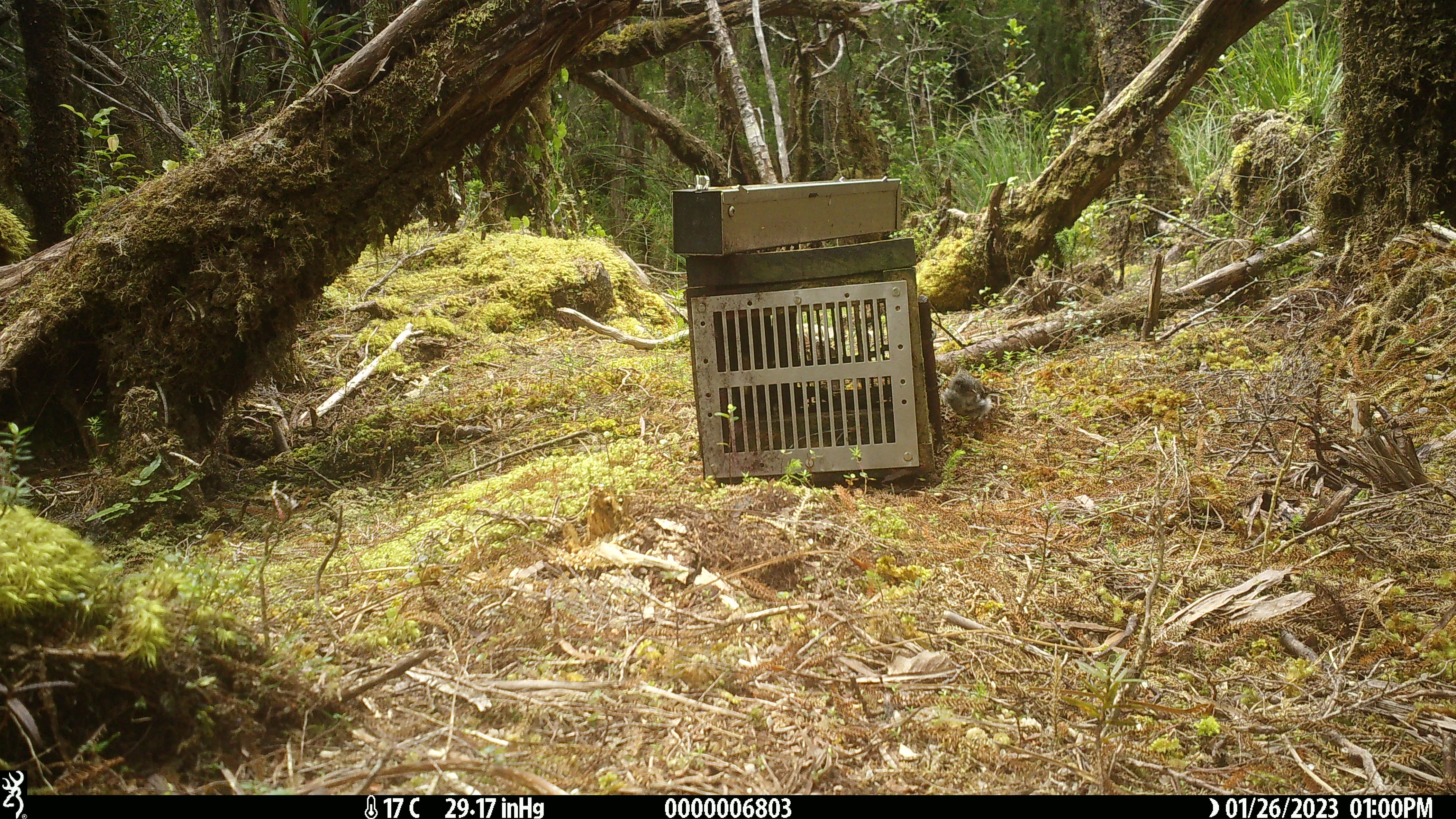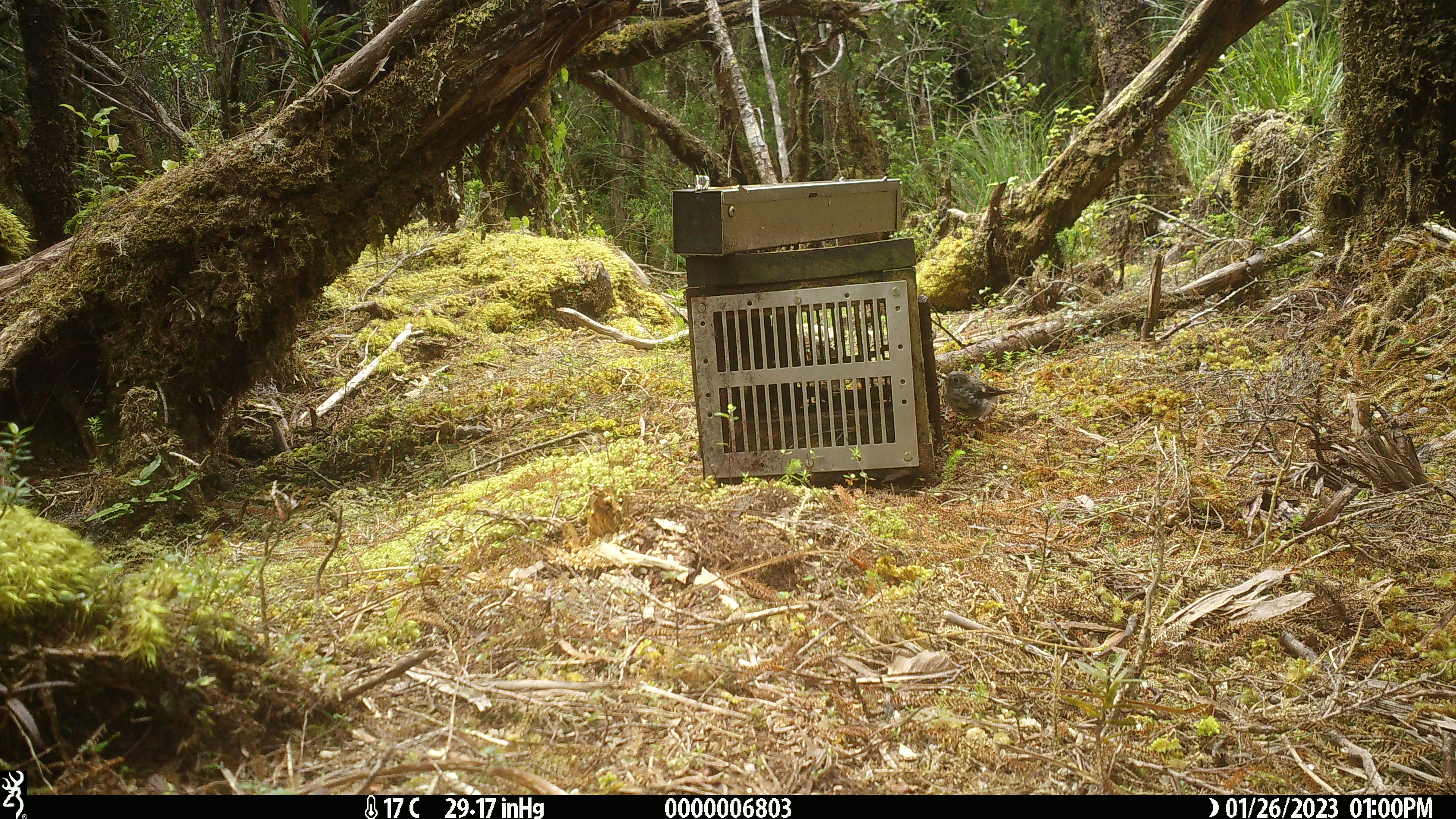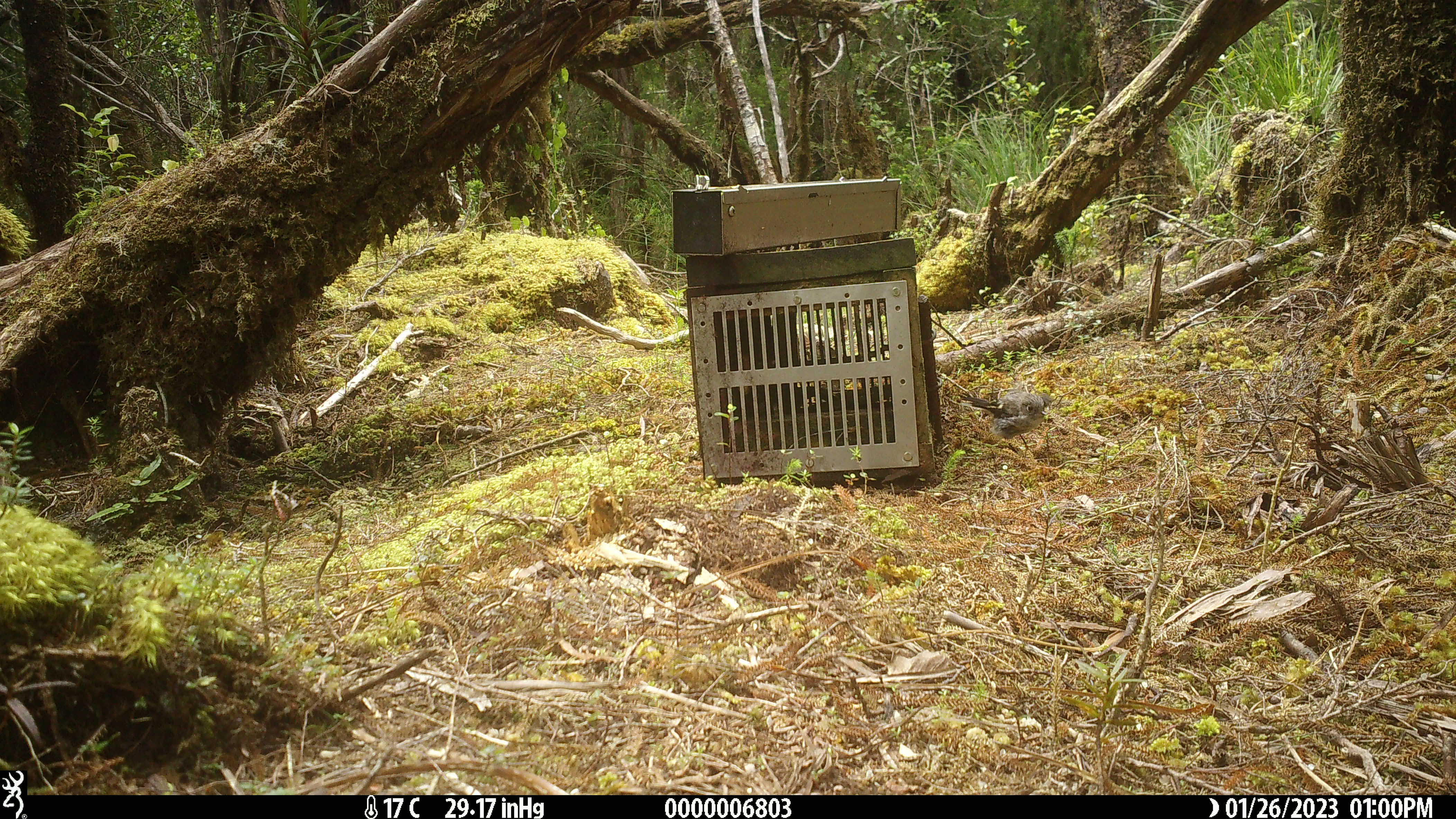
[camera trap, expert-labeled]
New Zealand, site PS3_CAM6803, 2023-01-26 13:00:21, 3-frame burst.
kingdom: Animalia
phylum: Chordata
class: Aves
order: Passeriformes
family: Petroicidae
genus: Petroica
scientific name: Petroica macrocephala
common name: tomtit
Tomtit (Petroica macrocephala).